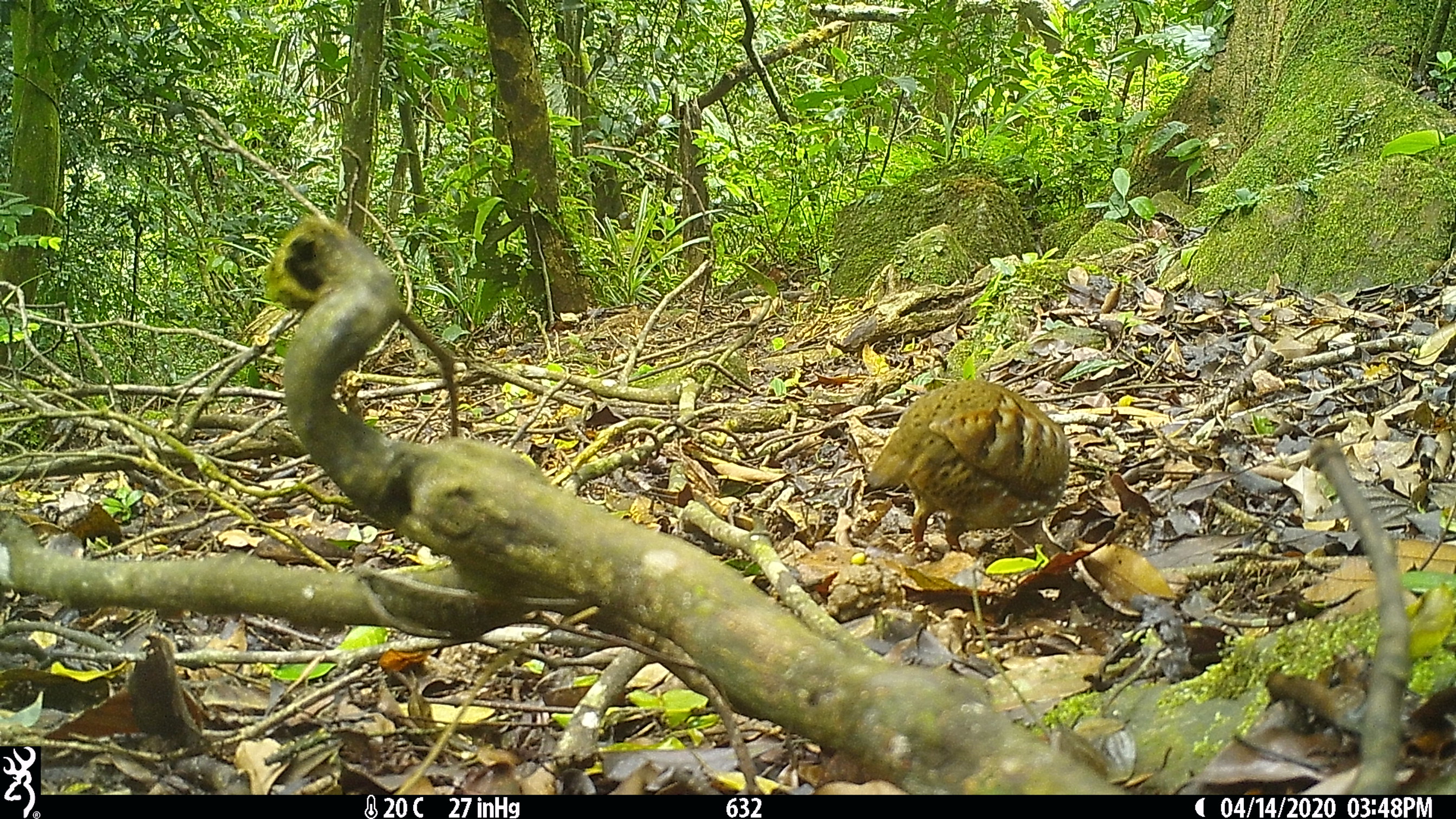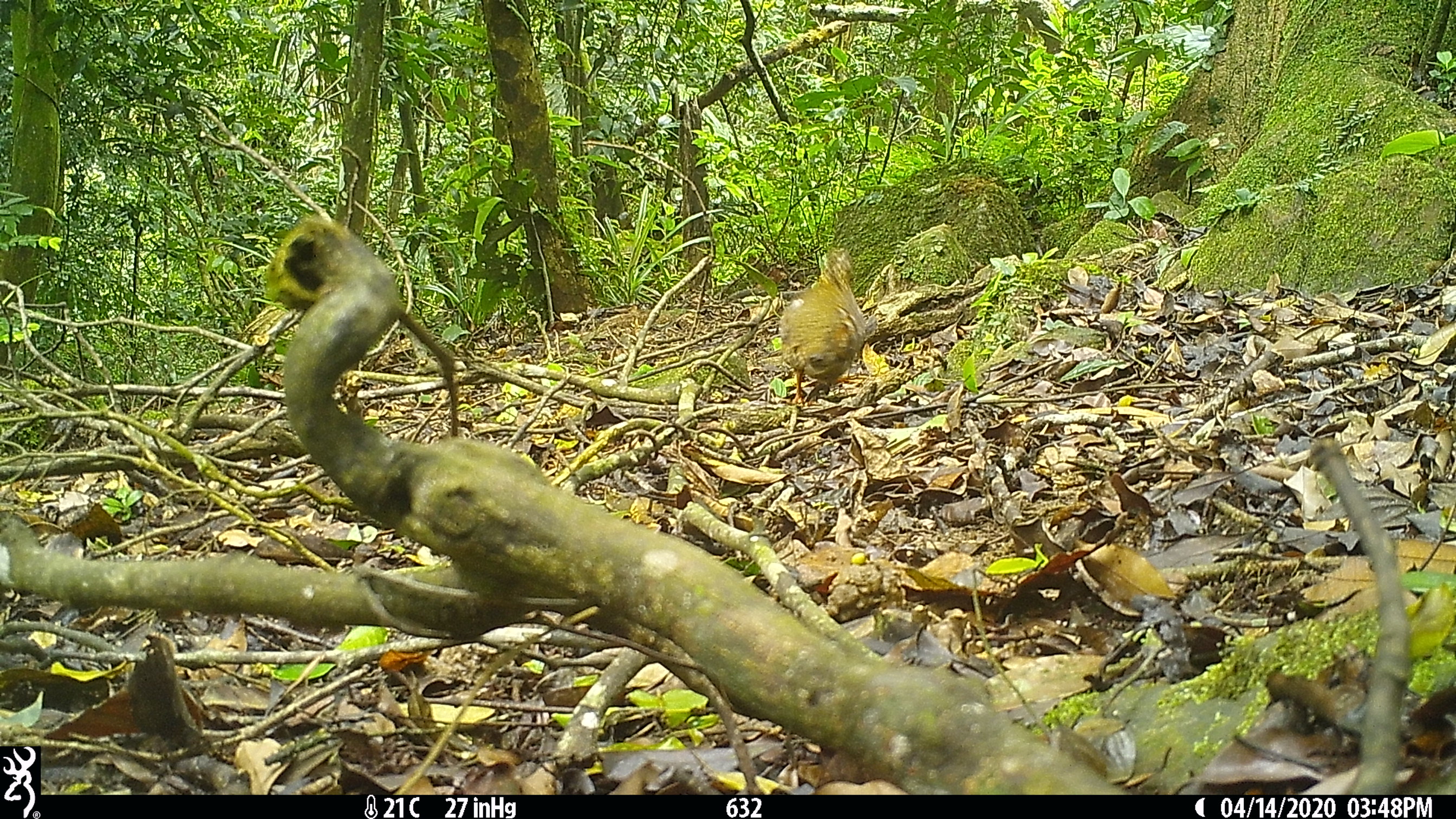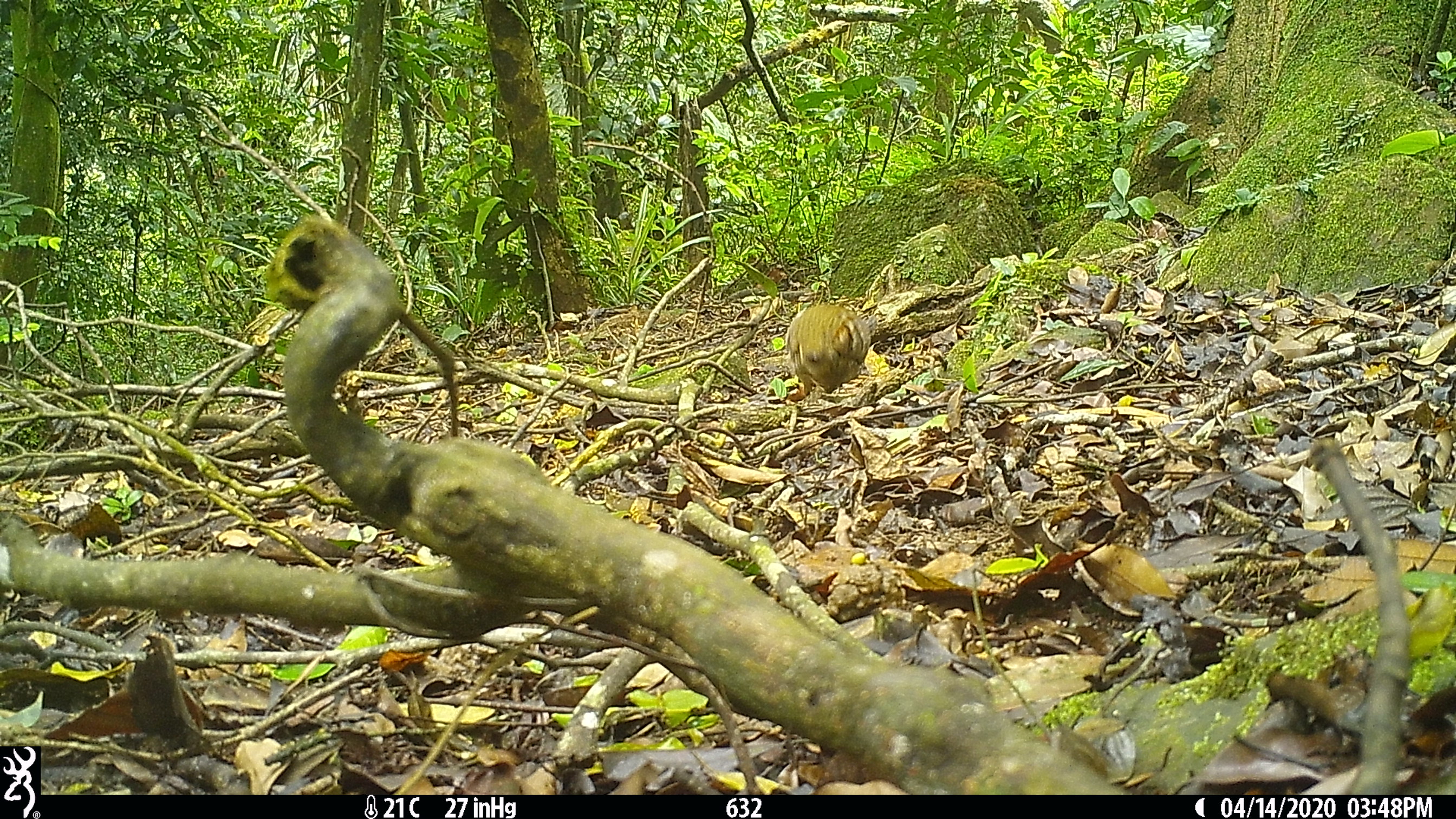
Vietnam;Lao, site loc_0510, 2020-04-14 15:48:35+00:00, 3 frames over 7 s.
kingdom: Animalia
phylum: Chordata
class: Aves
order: Galliformes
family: Phasianidae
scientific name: Phasianidae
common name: partridge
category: unidentified partridge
Unidentified partridge (partridge) (Phasianidae). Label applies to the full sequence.